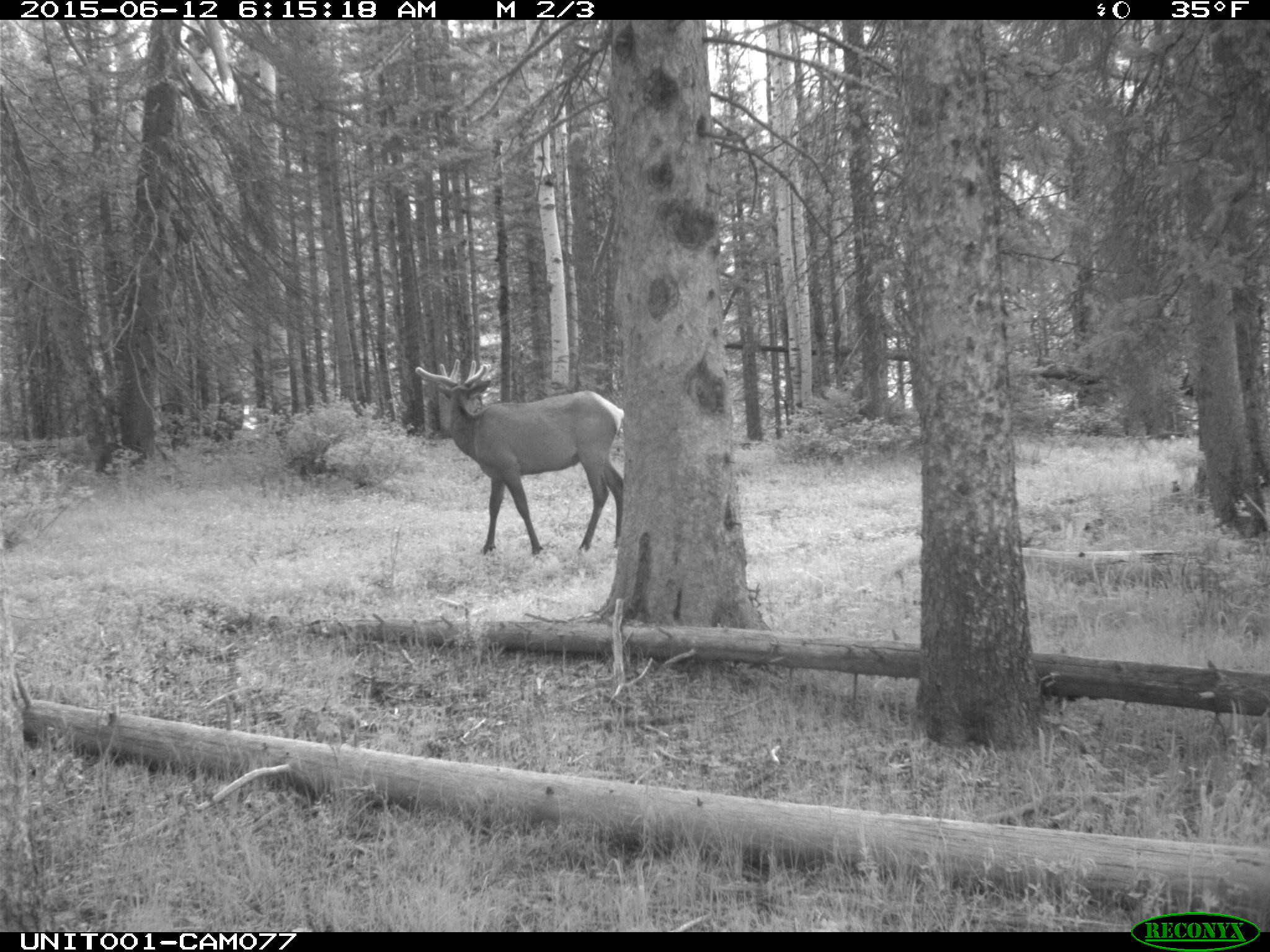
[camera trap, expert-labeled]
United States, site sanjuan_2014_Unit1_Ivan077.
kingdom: Animalia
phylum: Chordata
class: Mammalia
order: Artiodactyla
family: Cervidae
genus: Cervus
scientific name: Cervus elaphus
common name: red deer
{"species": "Cervus elaphus (red deer)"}